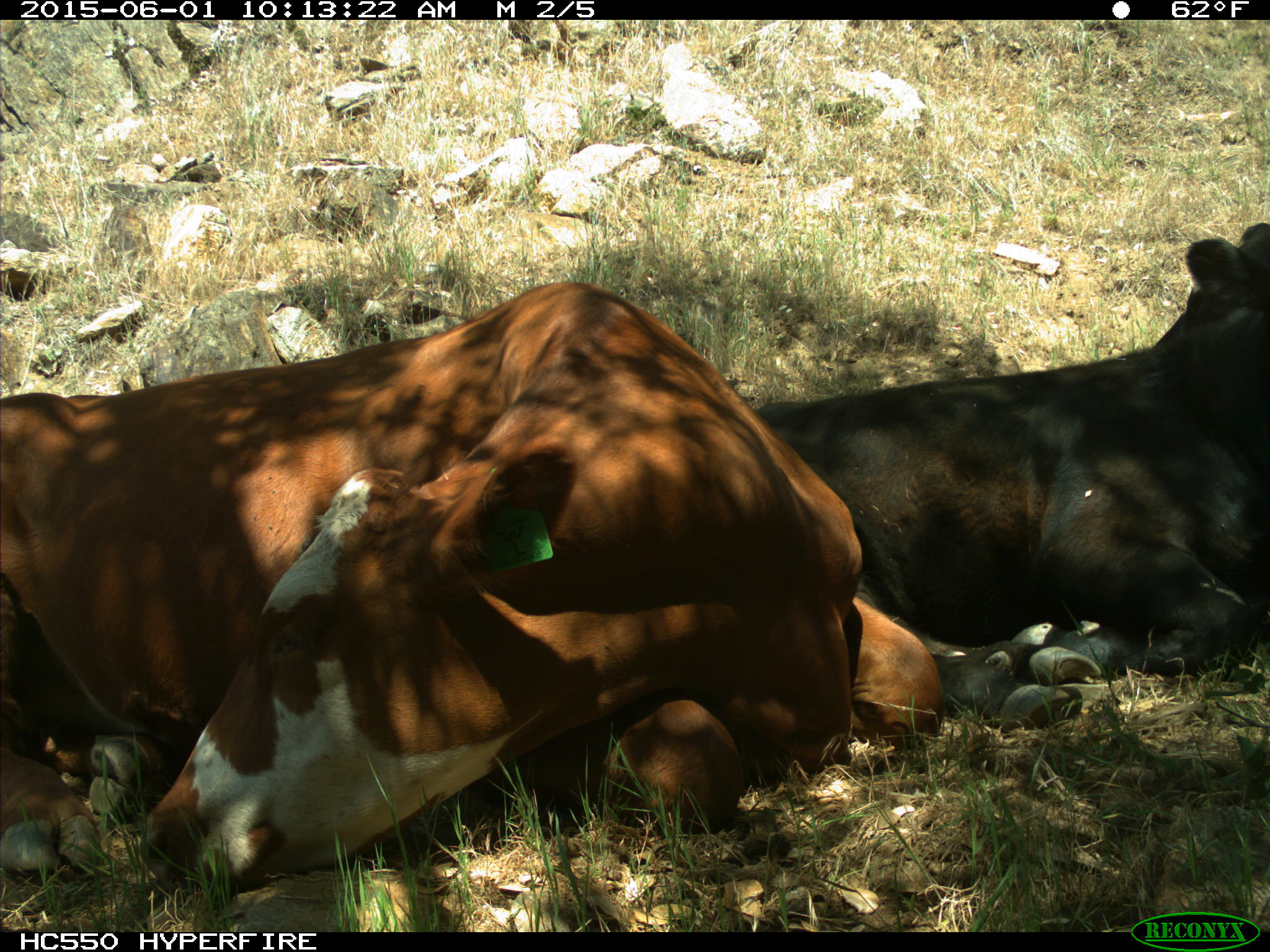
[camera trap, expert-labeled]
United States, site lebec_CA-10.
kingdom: Animalia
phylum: Chordata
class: Mammalia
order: Artiodactyla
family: Bovidae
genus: Bos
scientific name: Bos taurus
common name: domestic cow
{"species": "Bos taurus (domestic cow)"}